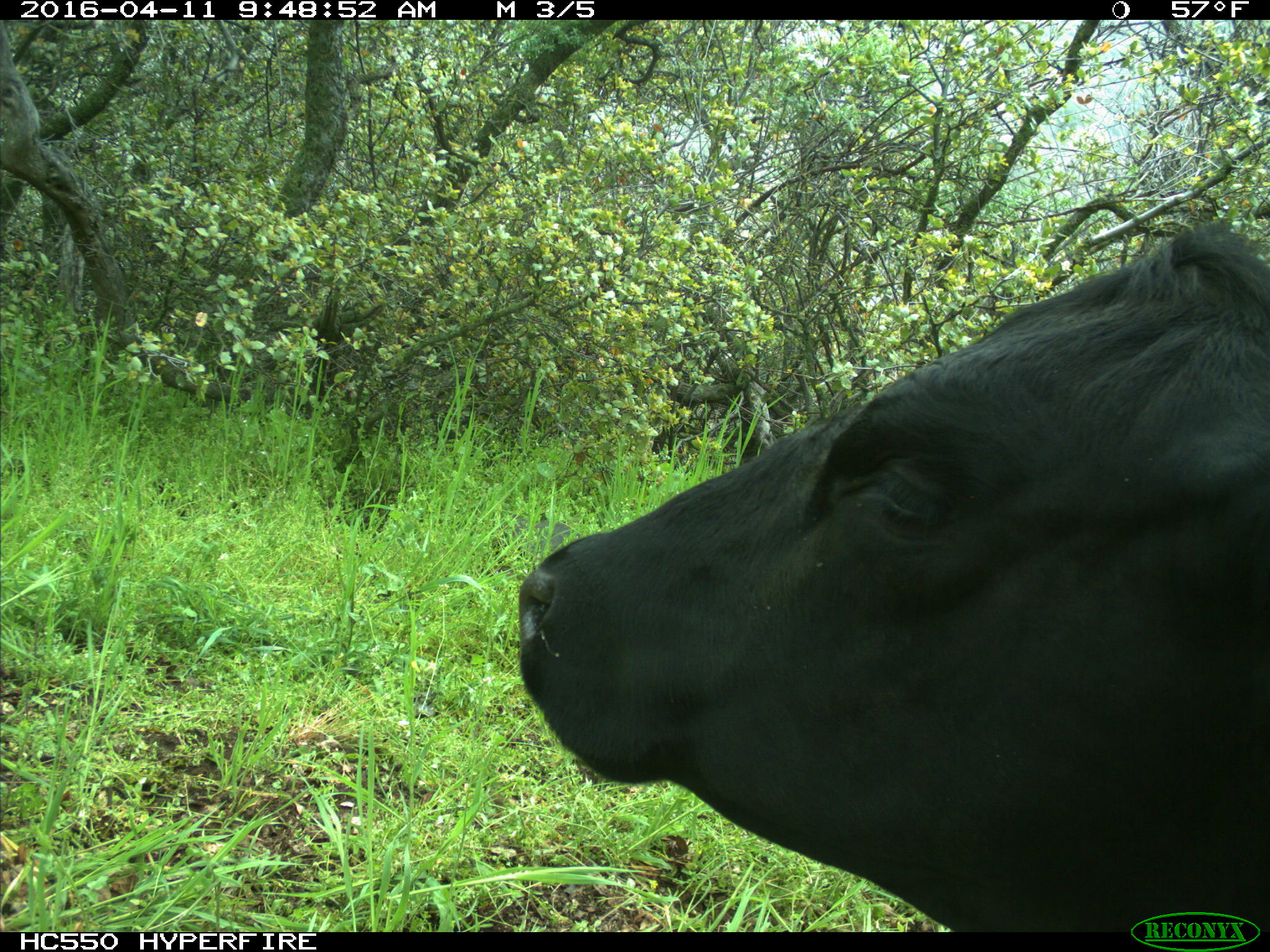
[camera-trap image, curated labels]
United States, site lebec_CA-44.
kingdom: Animalia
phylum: Chordata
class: Mammalia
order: Artiodactyla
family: Bovidae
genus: Bos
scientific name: Bos taurus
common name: domestic cow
Bos taurus (domestic cow).